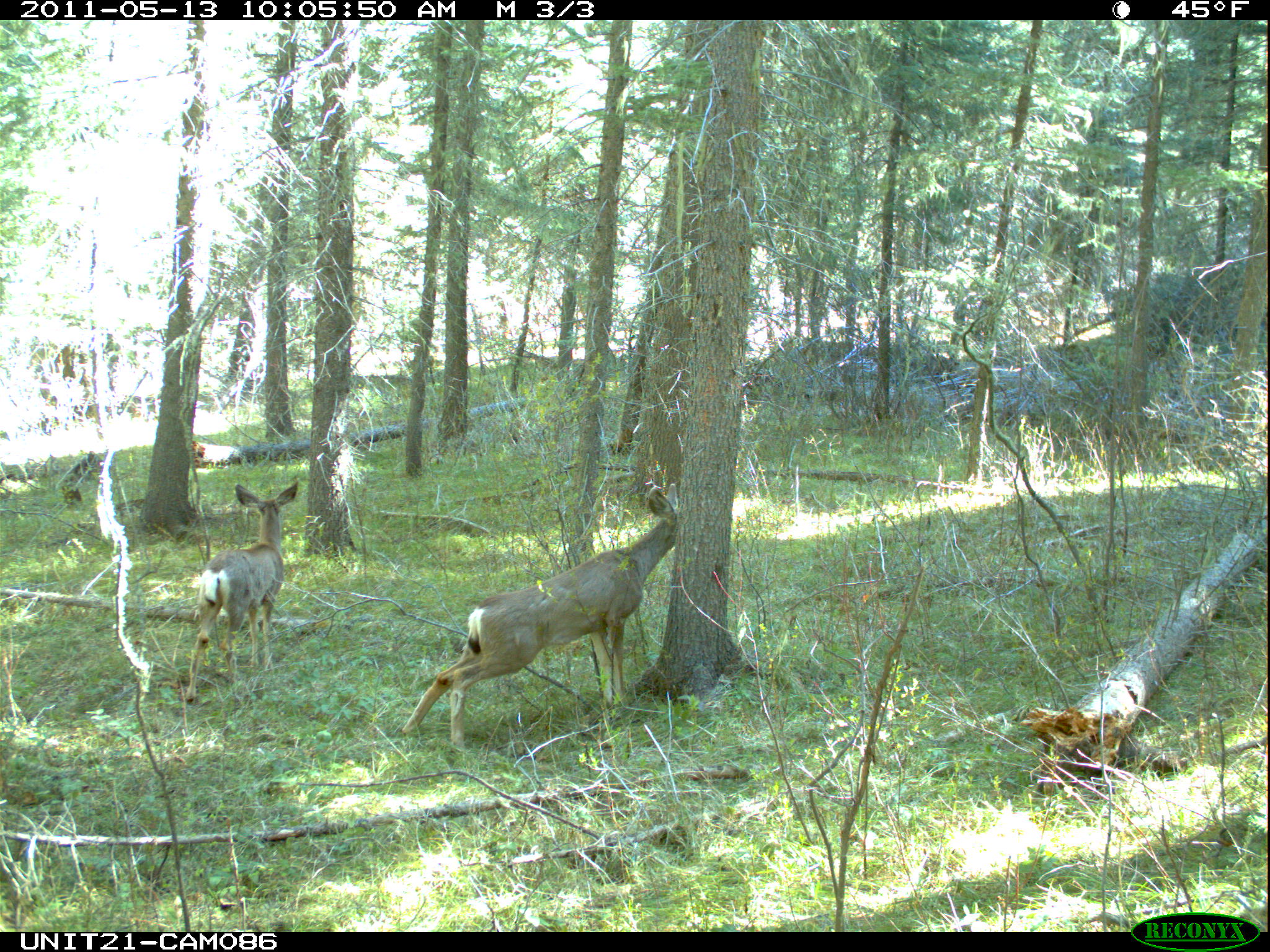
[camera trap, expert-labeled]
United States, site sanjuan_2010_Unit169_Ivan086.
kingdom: Animalia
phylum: Chordata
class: Mammalia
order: Artiodactyla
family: Cervidae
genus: Odocoileus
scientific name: Odocoileus hemionus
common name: mule deer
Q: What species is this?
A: Odocoileus hemionus (mule deer).